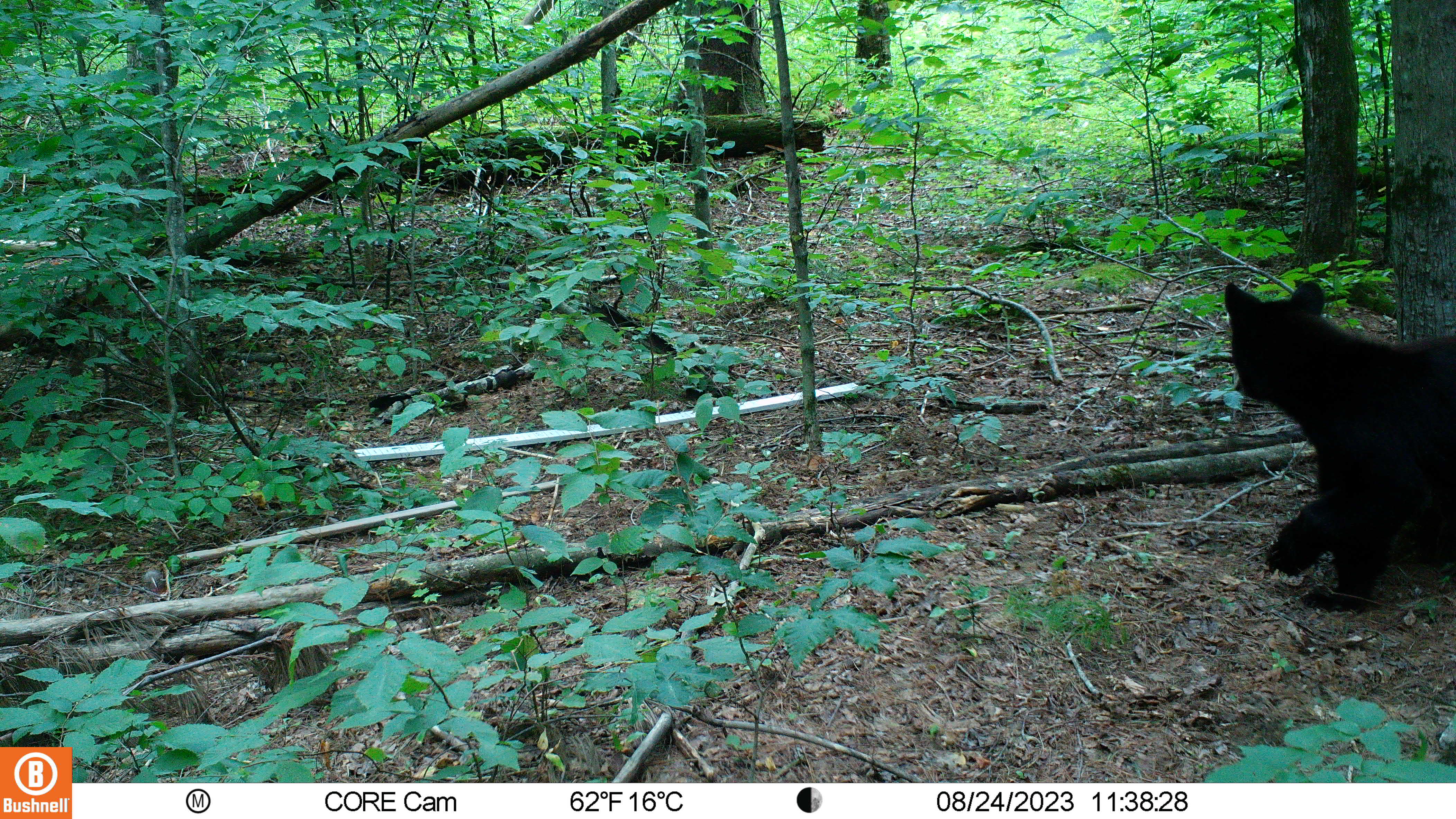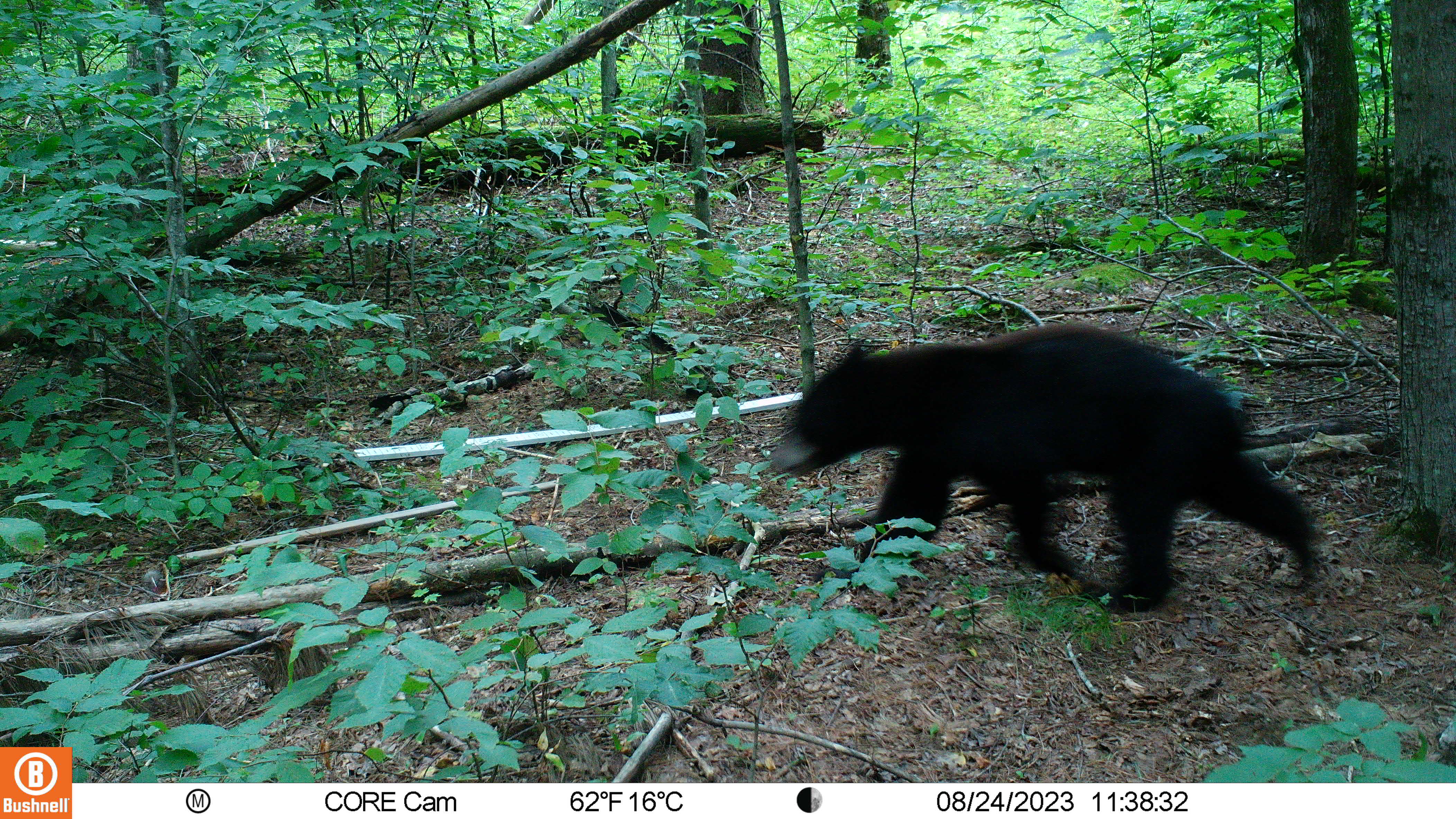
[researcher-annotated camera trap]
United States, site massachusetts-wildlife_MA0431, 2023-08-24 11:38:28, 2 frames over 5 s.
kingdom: Animalia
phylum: Chordata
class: Mammalia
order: Carnivora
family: Ursidae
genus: Ursus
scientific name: Ursus americanus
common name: black bear